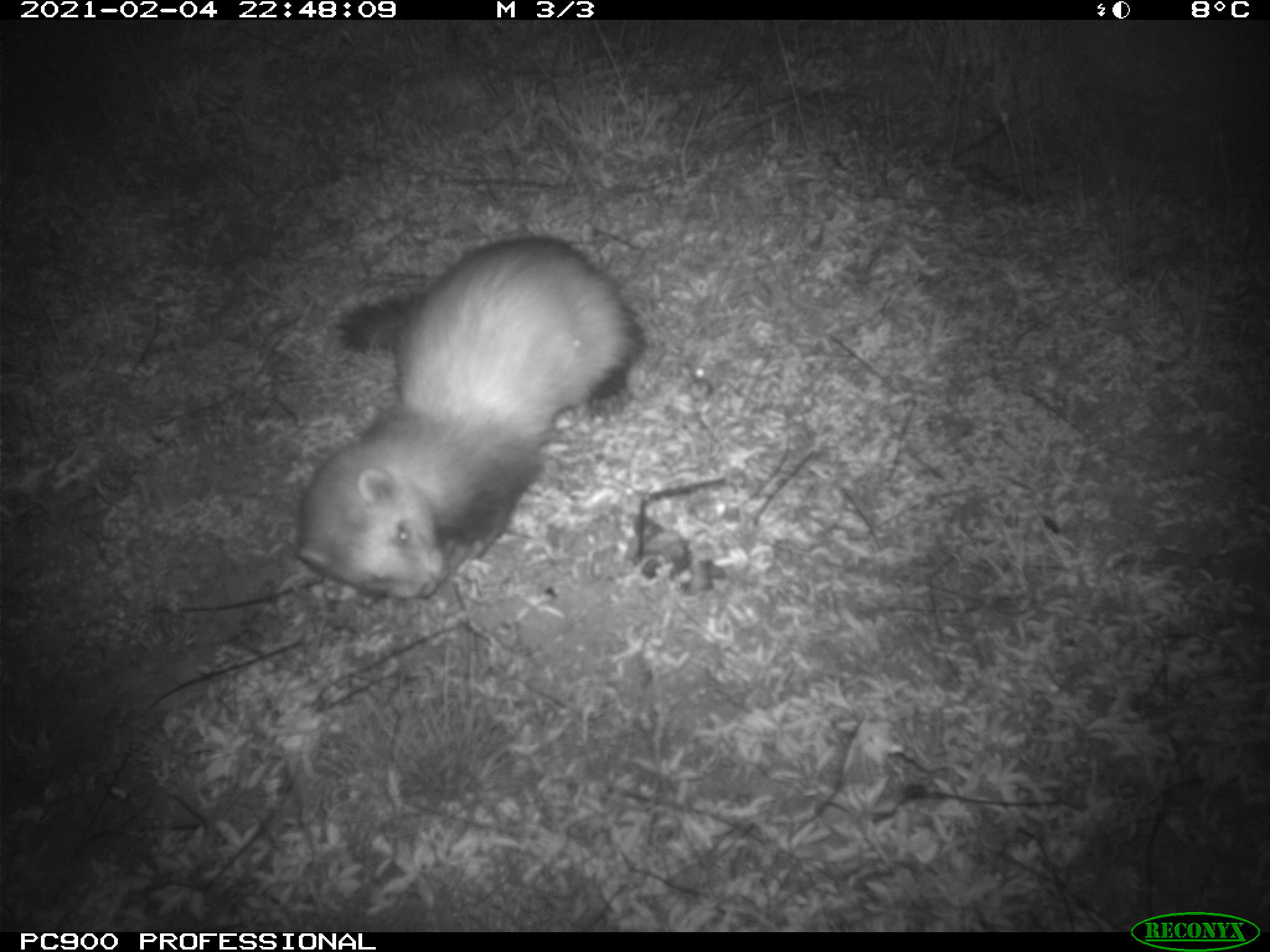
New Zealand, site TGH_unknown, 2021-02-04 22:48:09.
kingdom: Animalia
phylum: Chordata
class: Mammalia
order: Carnivora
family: Mustelidae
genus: Mustela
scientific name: Mustela furo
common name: ferret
Ferret (Mustela furo).